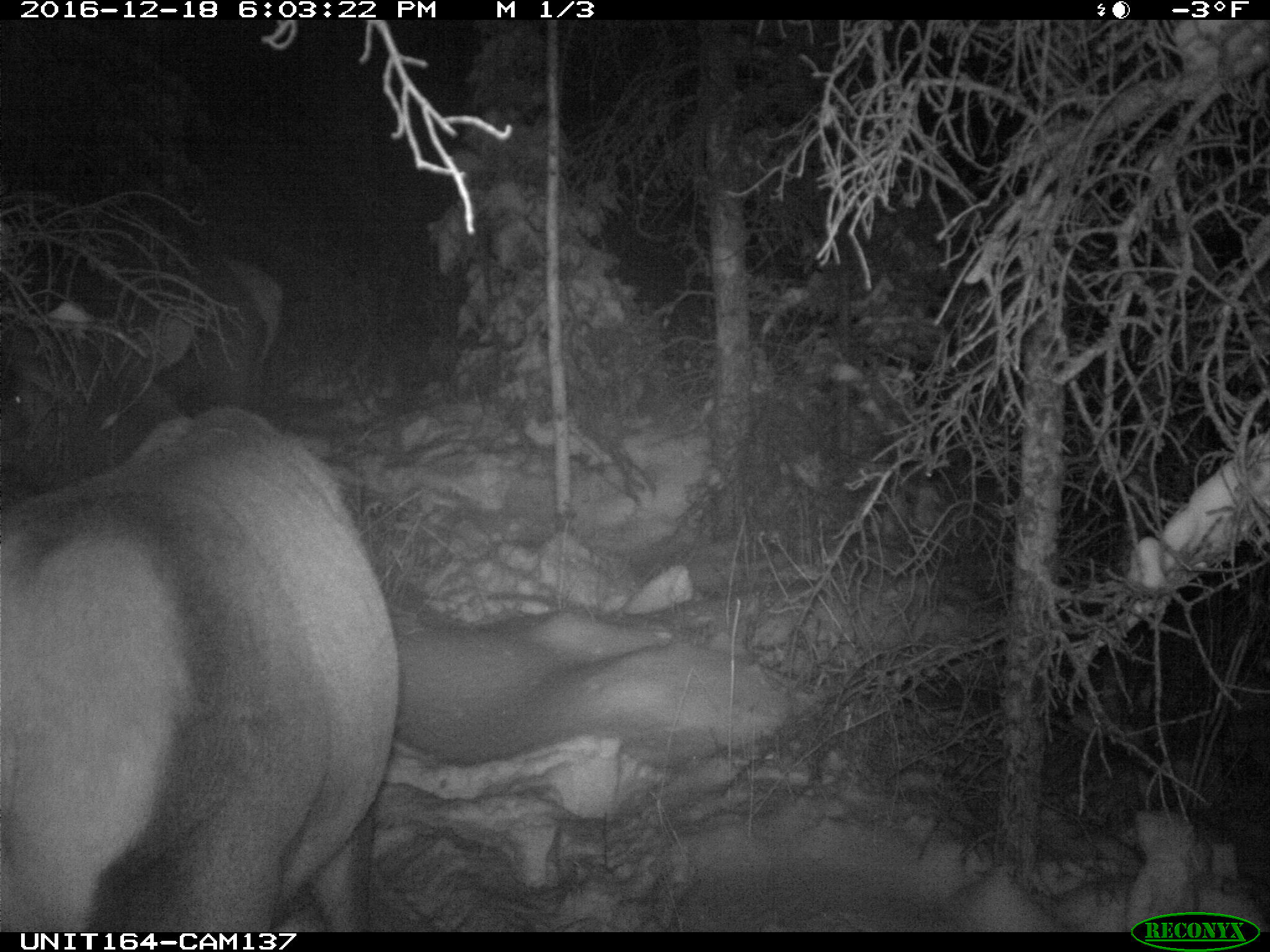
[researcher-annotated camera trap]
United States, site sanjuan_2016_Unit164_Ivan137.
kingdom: Animalia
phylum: Chordata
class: Mammalia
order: Artiodactyla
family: Cervidae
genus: Cervus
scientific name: Cervus elaphus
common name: red deer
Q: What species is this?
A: Cervus elaphus (red deer).